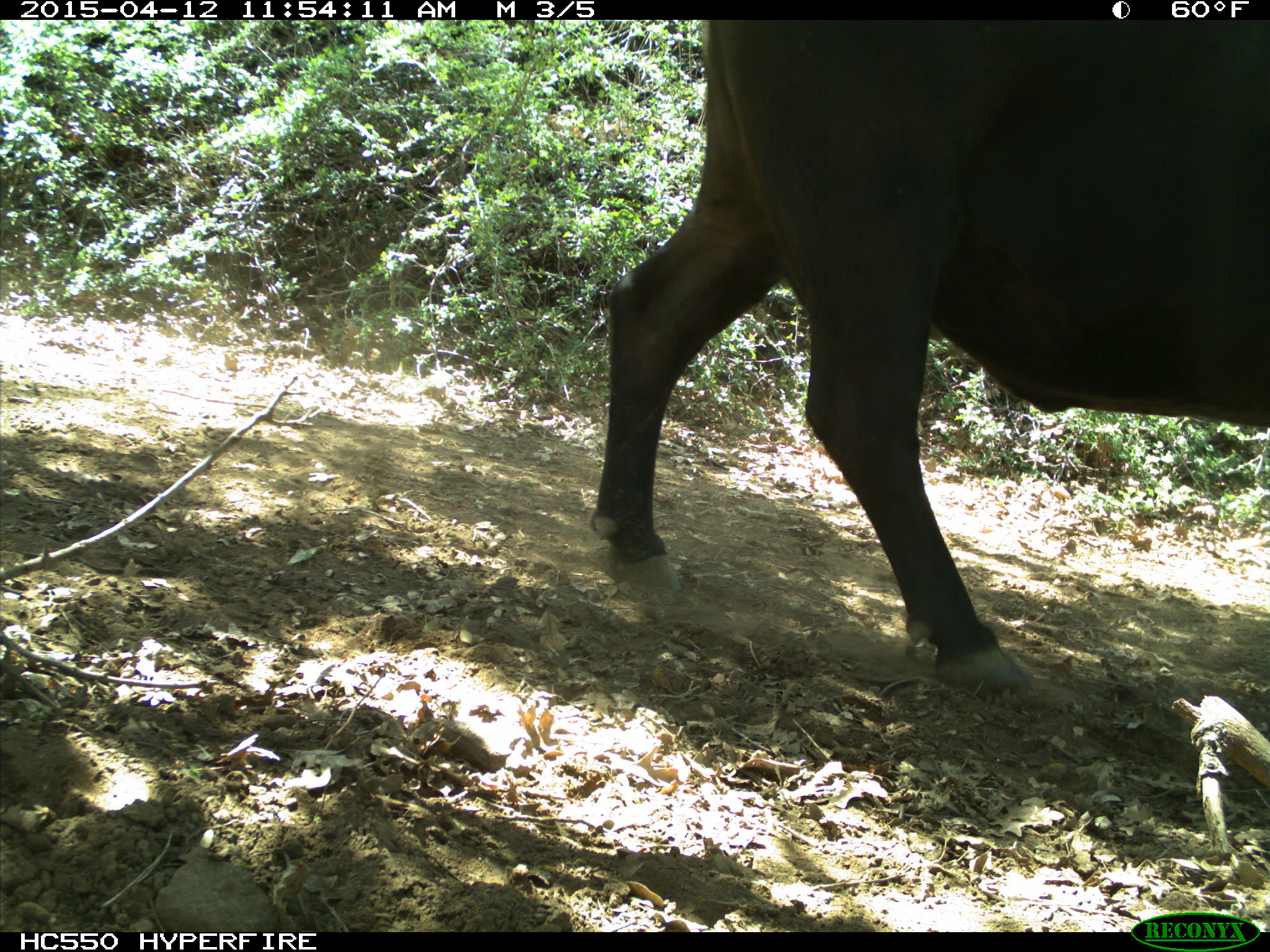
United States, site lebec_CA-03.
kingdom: Animalia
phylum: Chordata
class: Mammalia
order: Artiodactyla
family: Bovidae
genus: Bos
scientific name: Bos taurus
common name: domestic cow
Bos taurus (domestic cow).